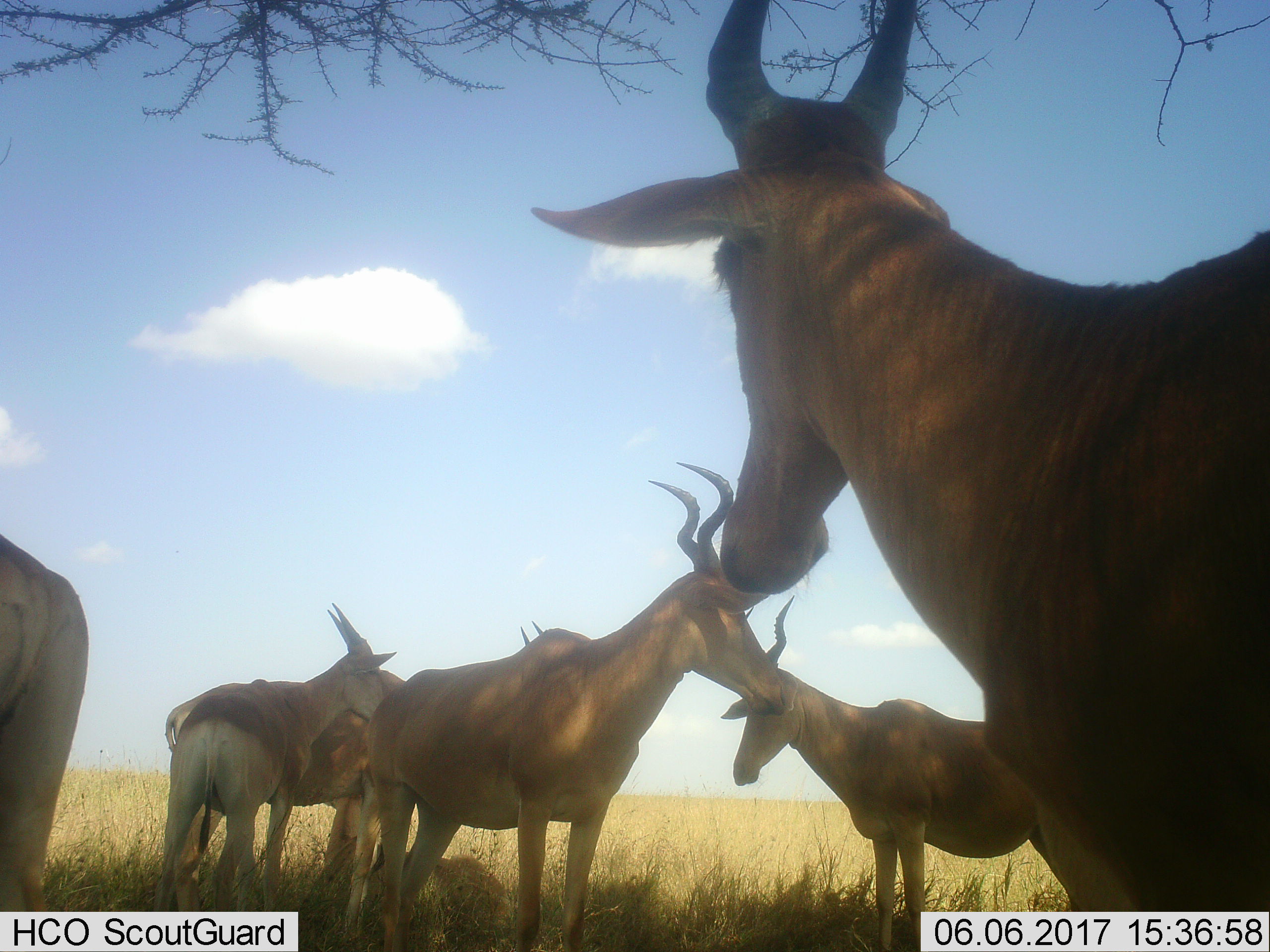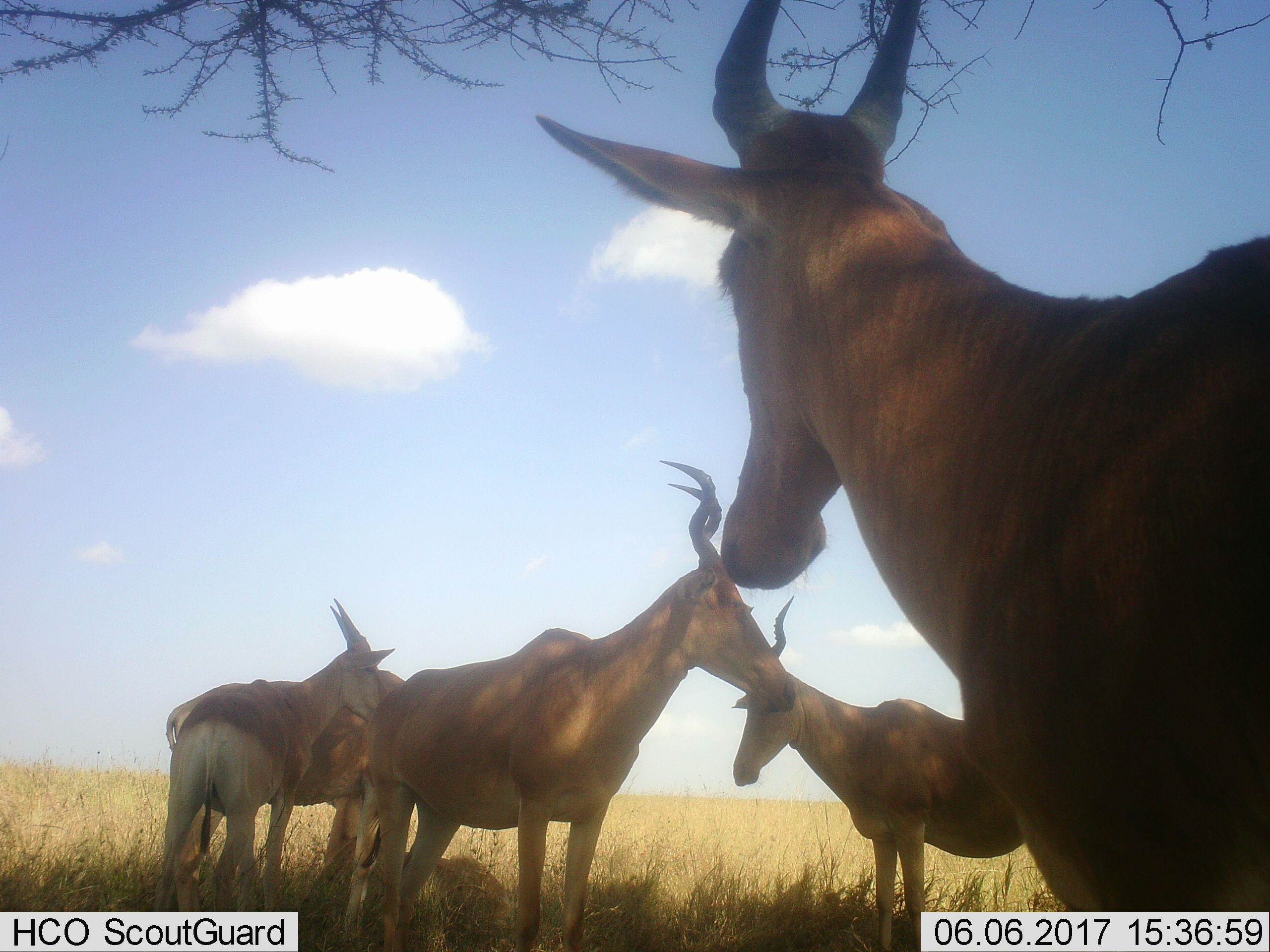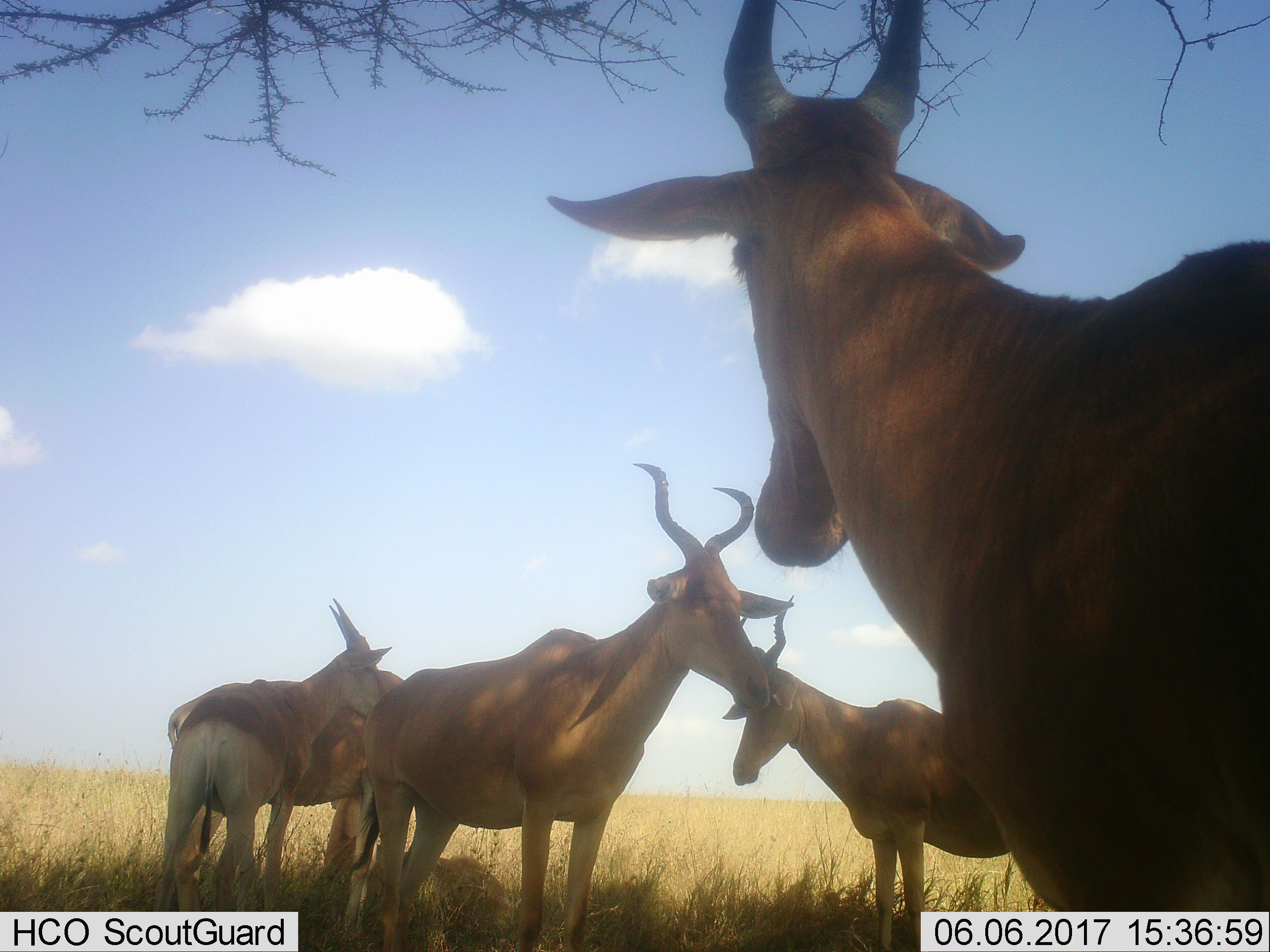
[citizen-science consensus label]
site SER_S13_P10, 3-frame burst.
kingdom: Animalia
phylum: Chordata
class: Mammalia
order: Artiodactyla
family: Bovidae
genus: Alcelaphus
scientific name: Alcelaphus buselaphus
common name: hartebeest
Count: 7.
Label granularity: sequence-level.